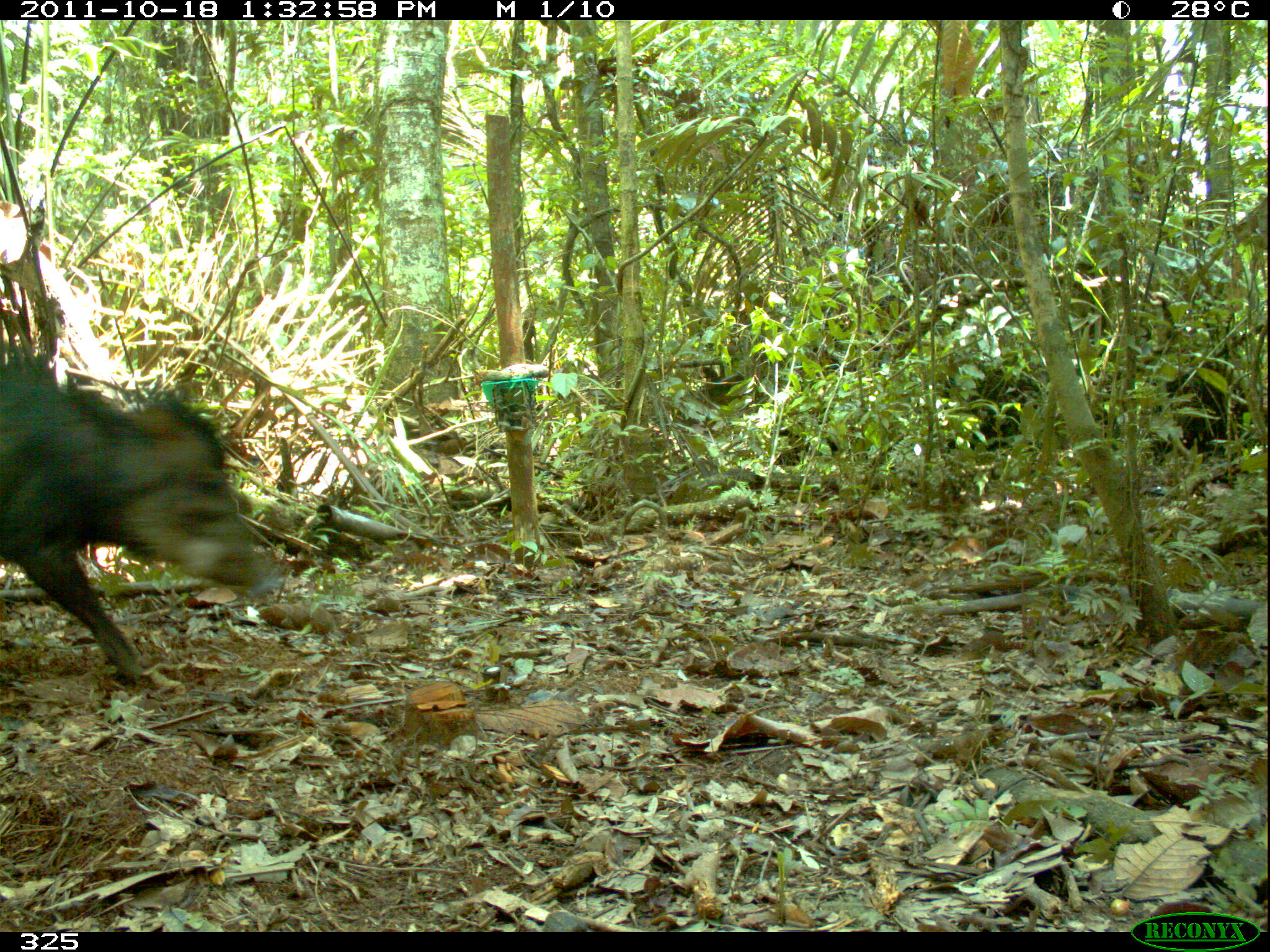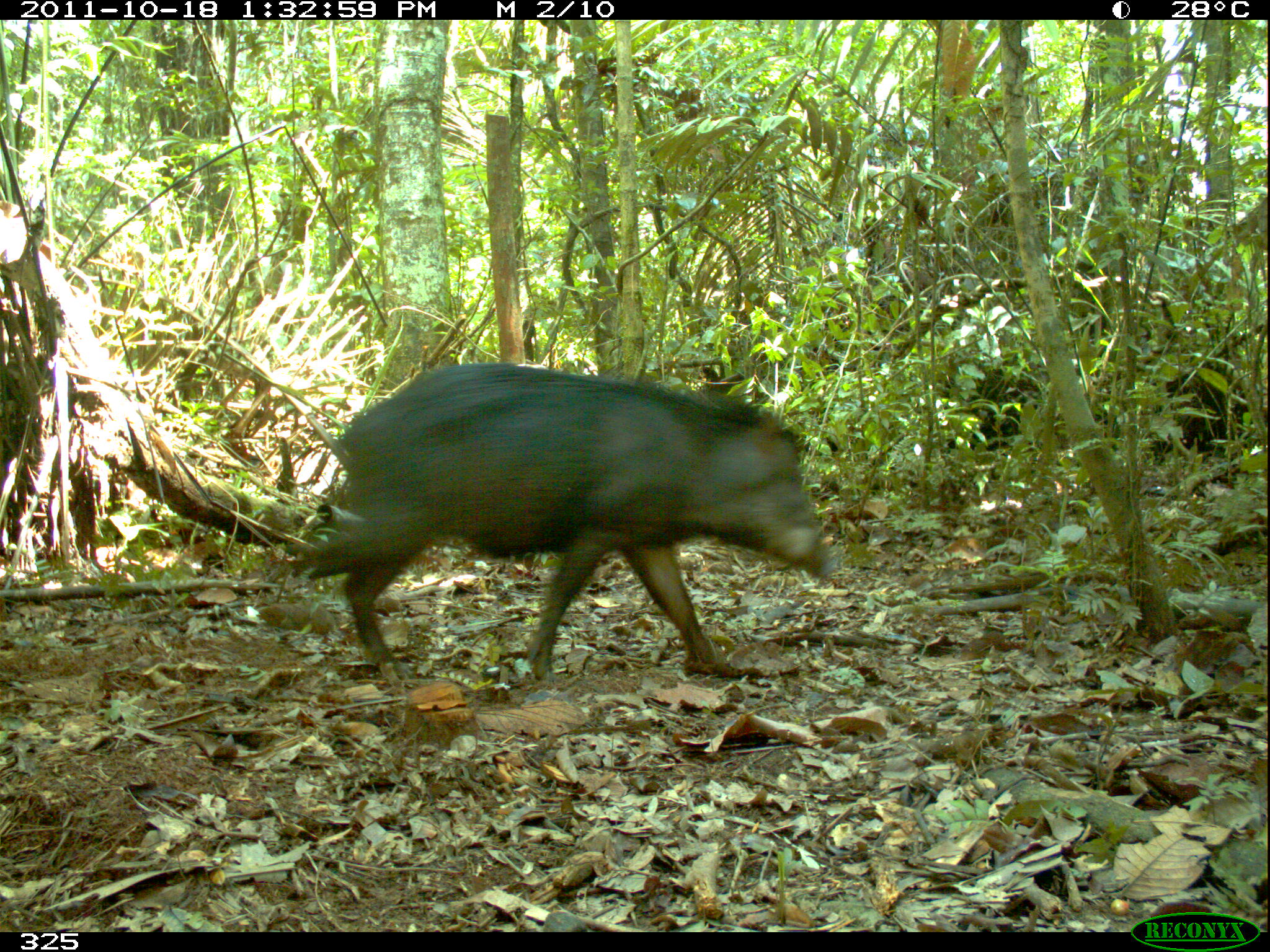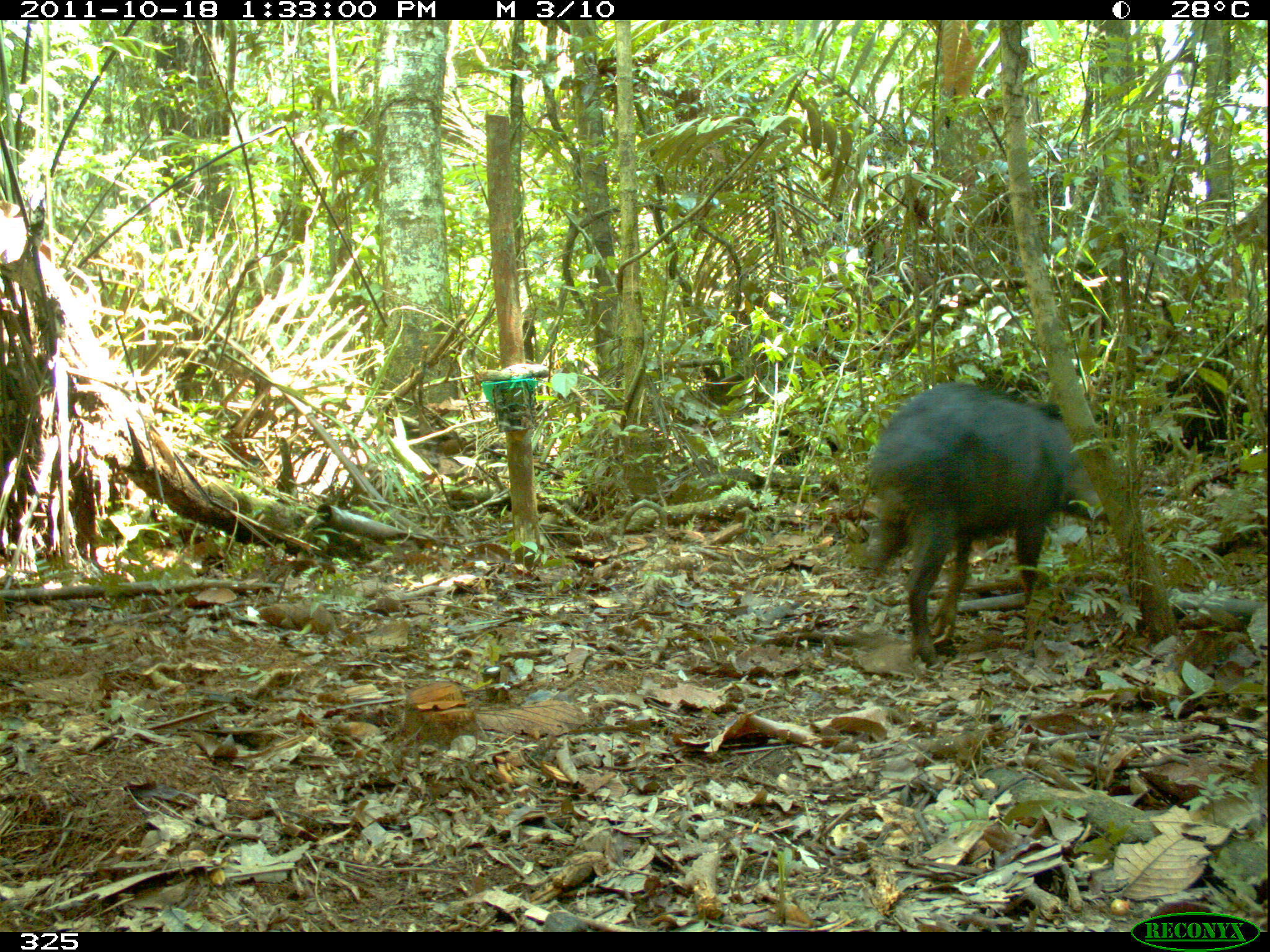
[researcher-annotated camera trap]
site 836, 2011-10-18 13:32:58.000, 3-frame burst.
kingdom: Animalia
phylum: Chordata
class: Mammalia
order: Artiodactyla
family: Tayassuidae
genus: Tayassu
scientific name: Tayassu pecari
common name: white-lipped peccary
Tayassu pecari (white-lipped peccary).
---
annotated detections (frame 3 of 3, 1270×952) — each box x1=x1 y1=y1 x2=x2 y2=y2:
tayassu pecari: x1=856 y1=380 x2=1109 y2=663